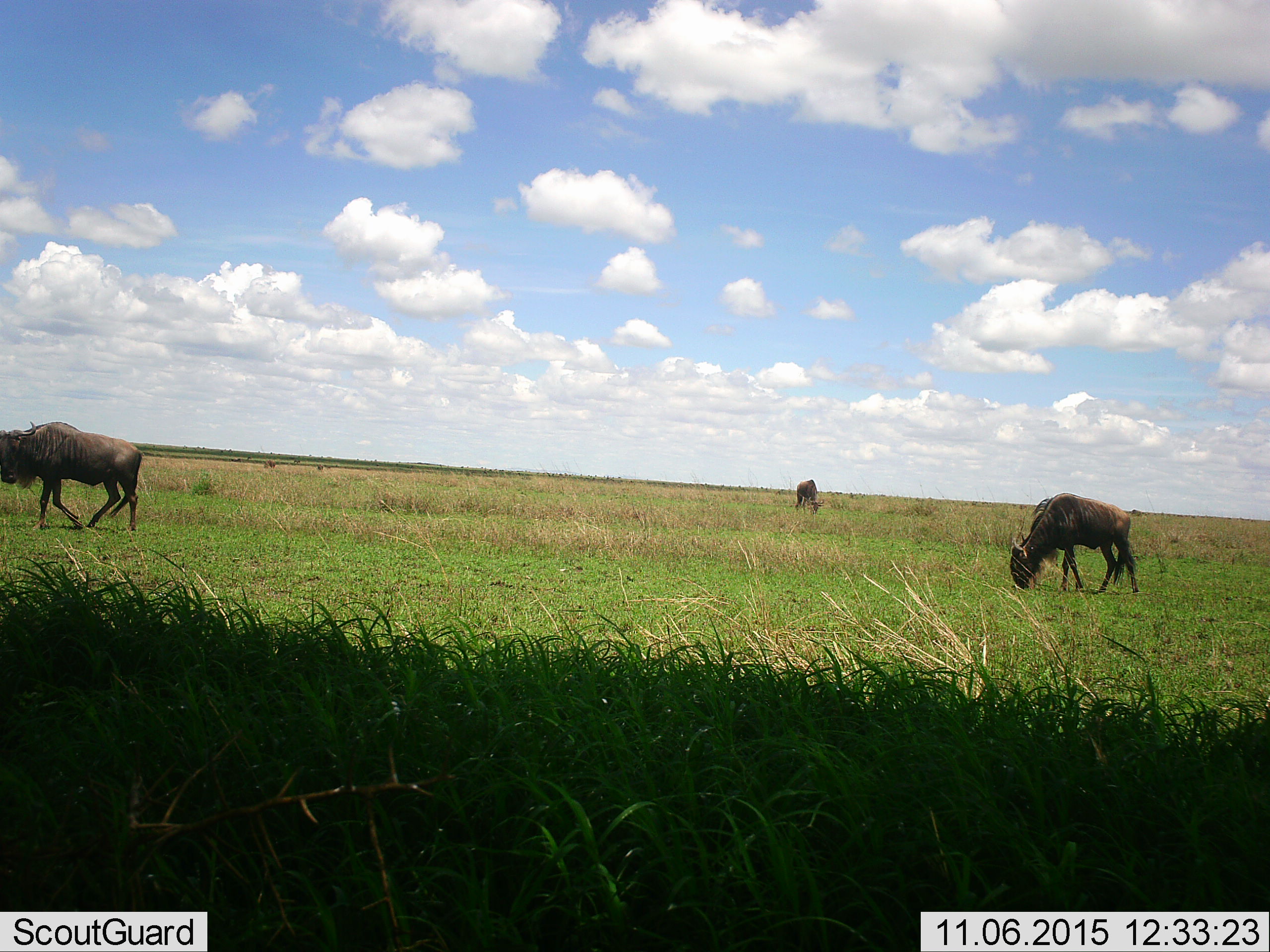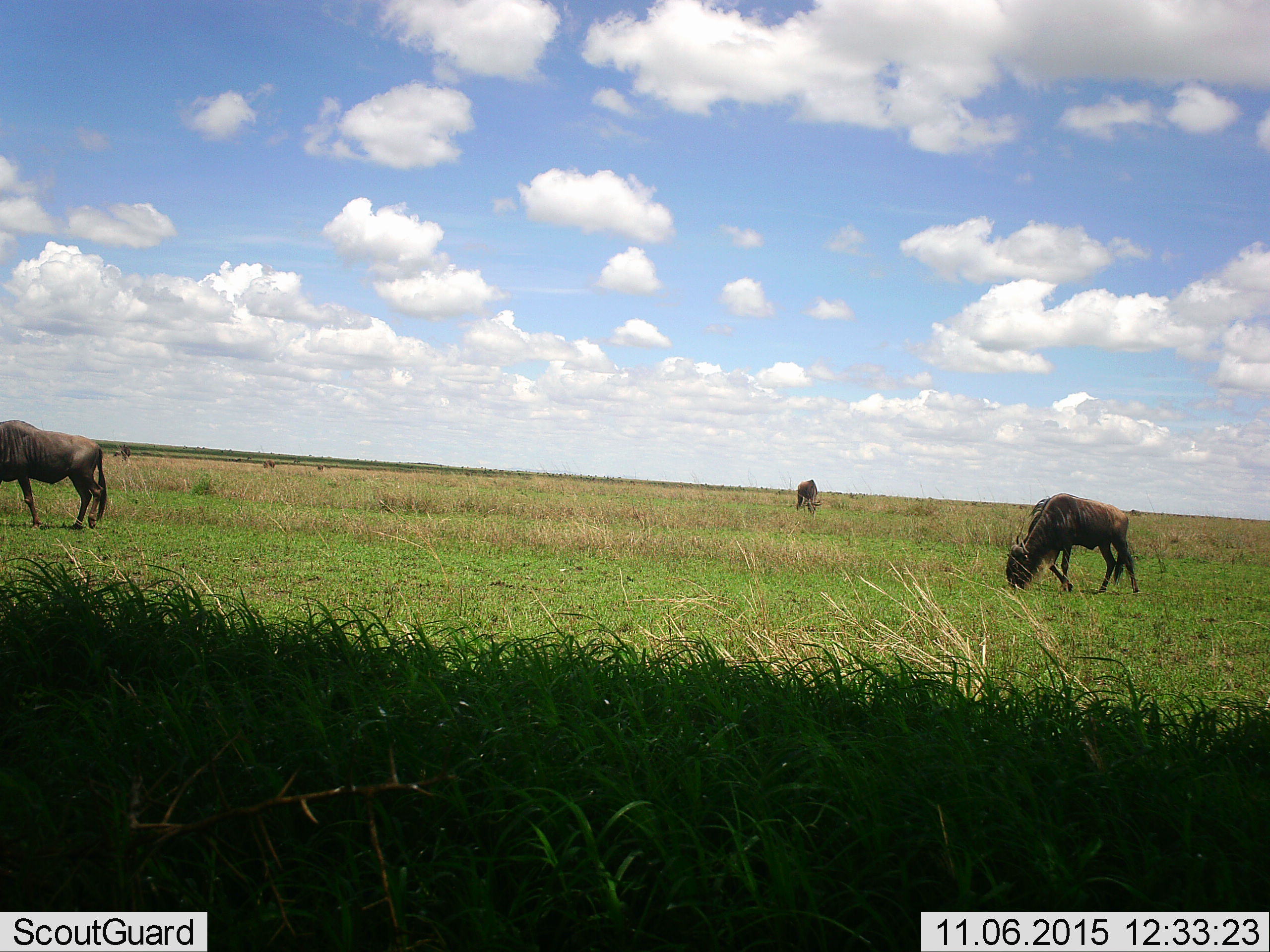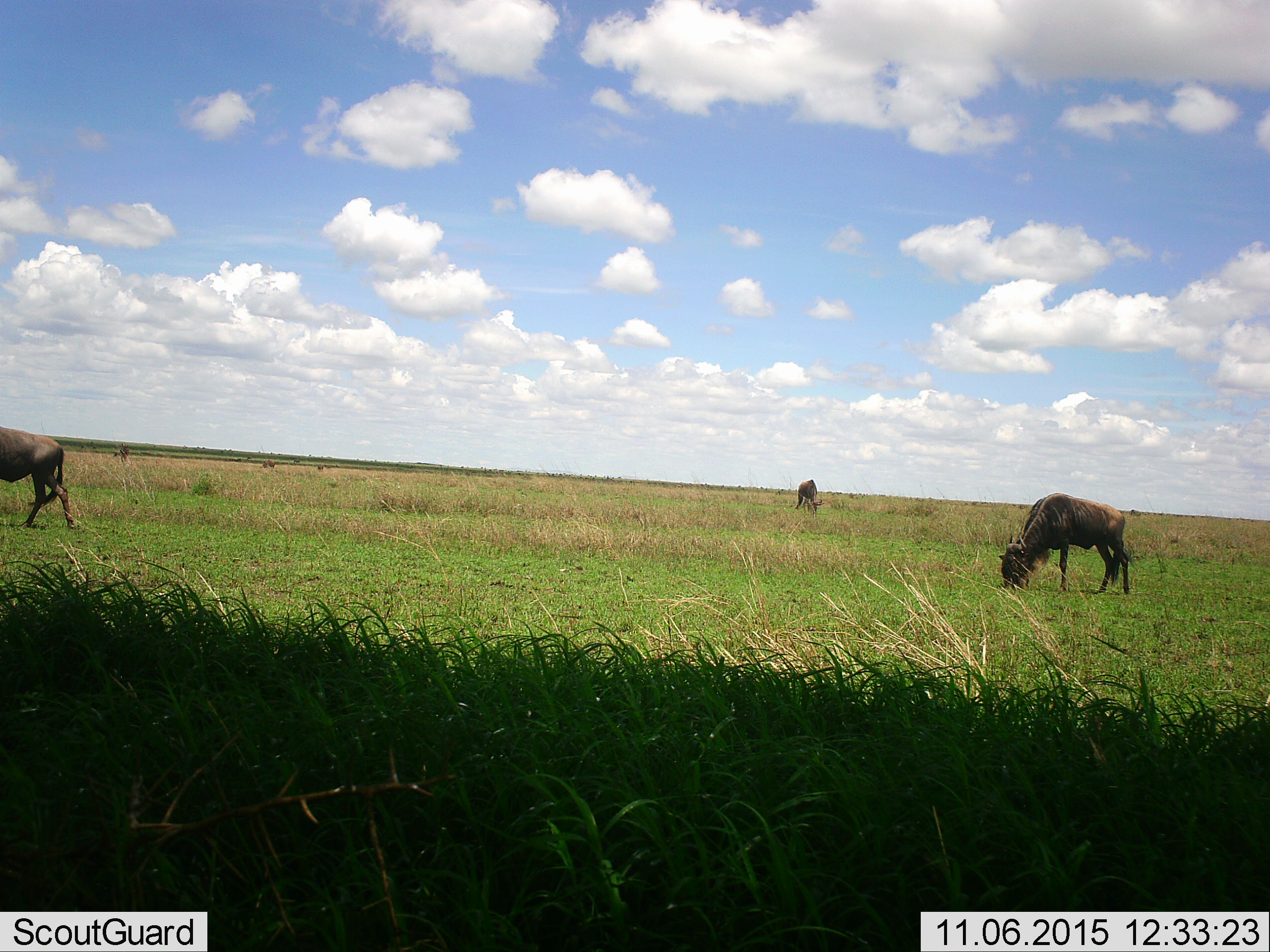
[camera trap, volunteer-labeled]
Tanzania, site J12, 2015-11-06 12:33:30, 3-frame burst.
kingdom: Animalia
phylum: Chordata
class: Mammalia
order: Artiodactyla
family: Bovidae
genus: Connochaetes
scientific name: Connochaetes taurinus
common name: blue wildebeest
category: wildebeest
Wildebeest (blue wildebeest) (Connochaetes taurinus), count 3. Behavior (volunteer vote fractions): standing 38%, resting 0%, moving 50%, interacting 0%. Young present (vote fraction): 0%. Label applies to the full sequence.